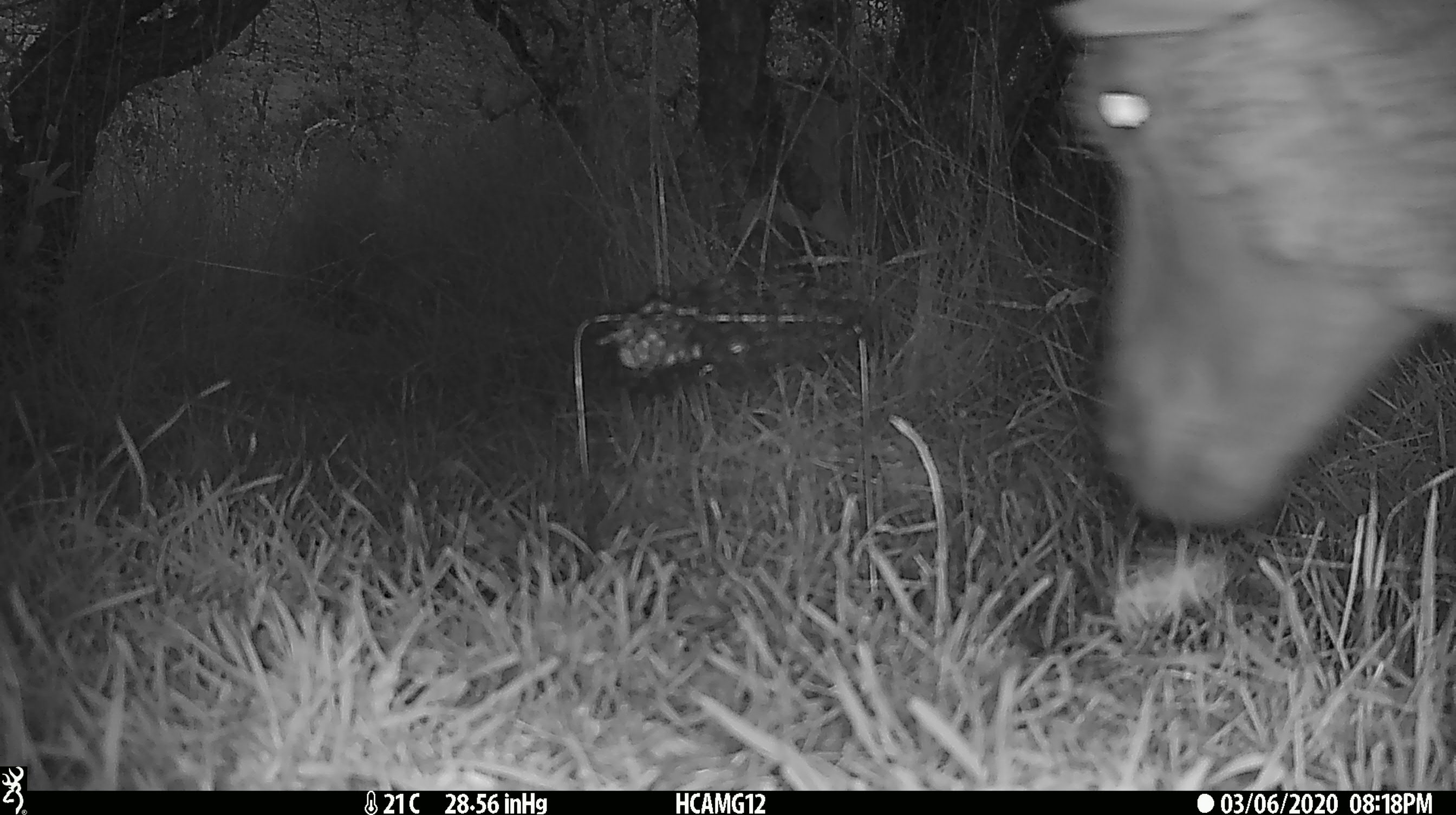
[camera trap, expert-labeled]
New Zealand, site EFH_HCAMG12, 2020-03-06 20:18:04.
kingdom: Animalia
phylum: Chordata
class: Mammalia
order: Artiodactyla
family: Bovidae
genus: Ovis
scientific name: Ovis aries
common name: domestic sheep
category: sheep